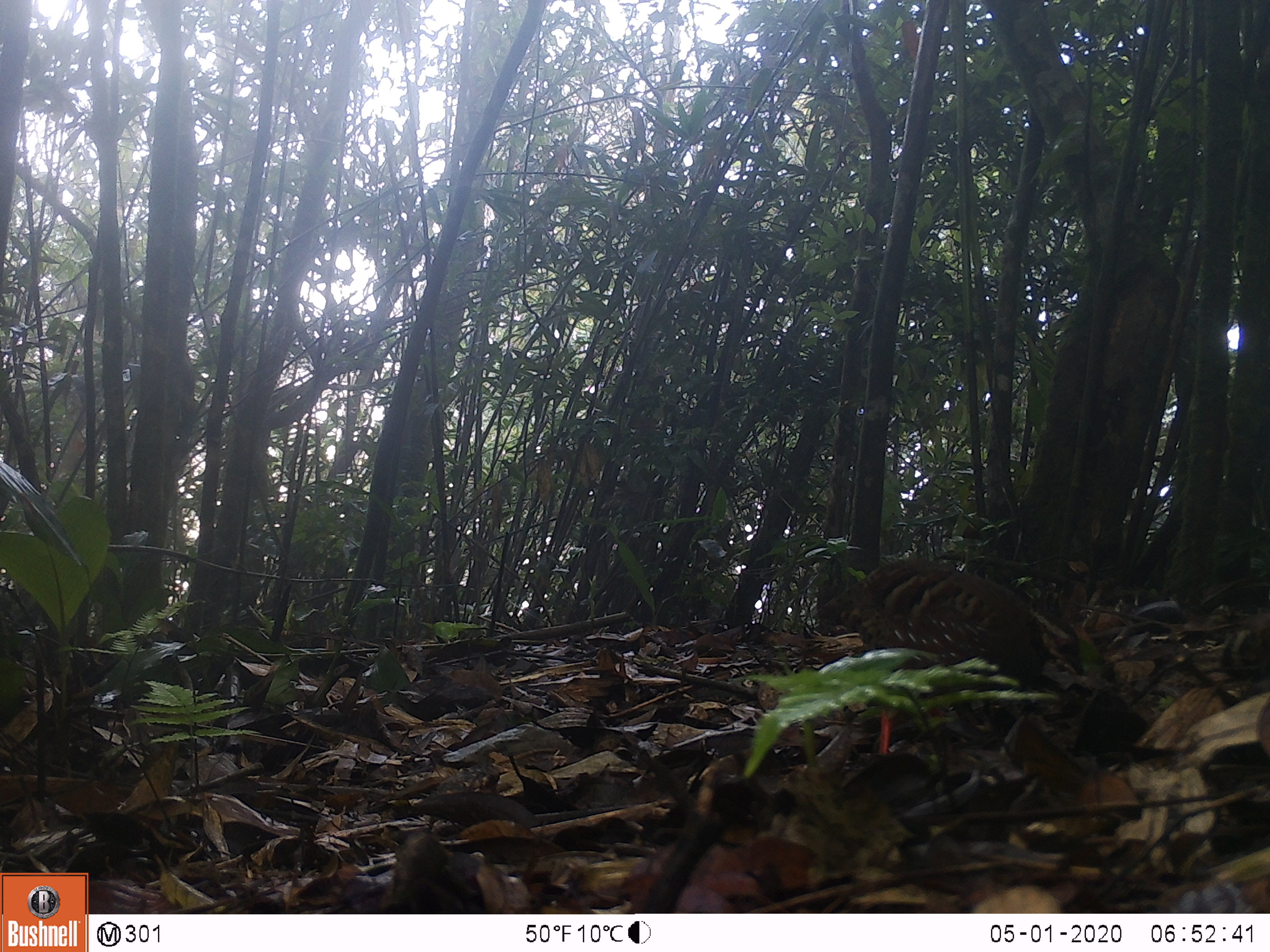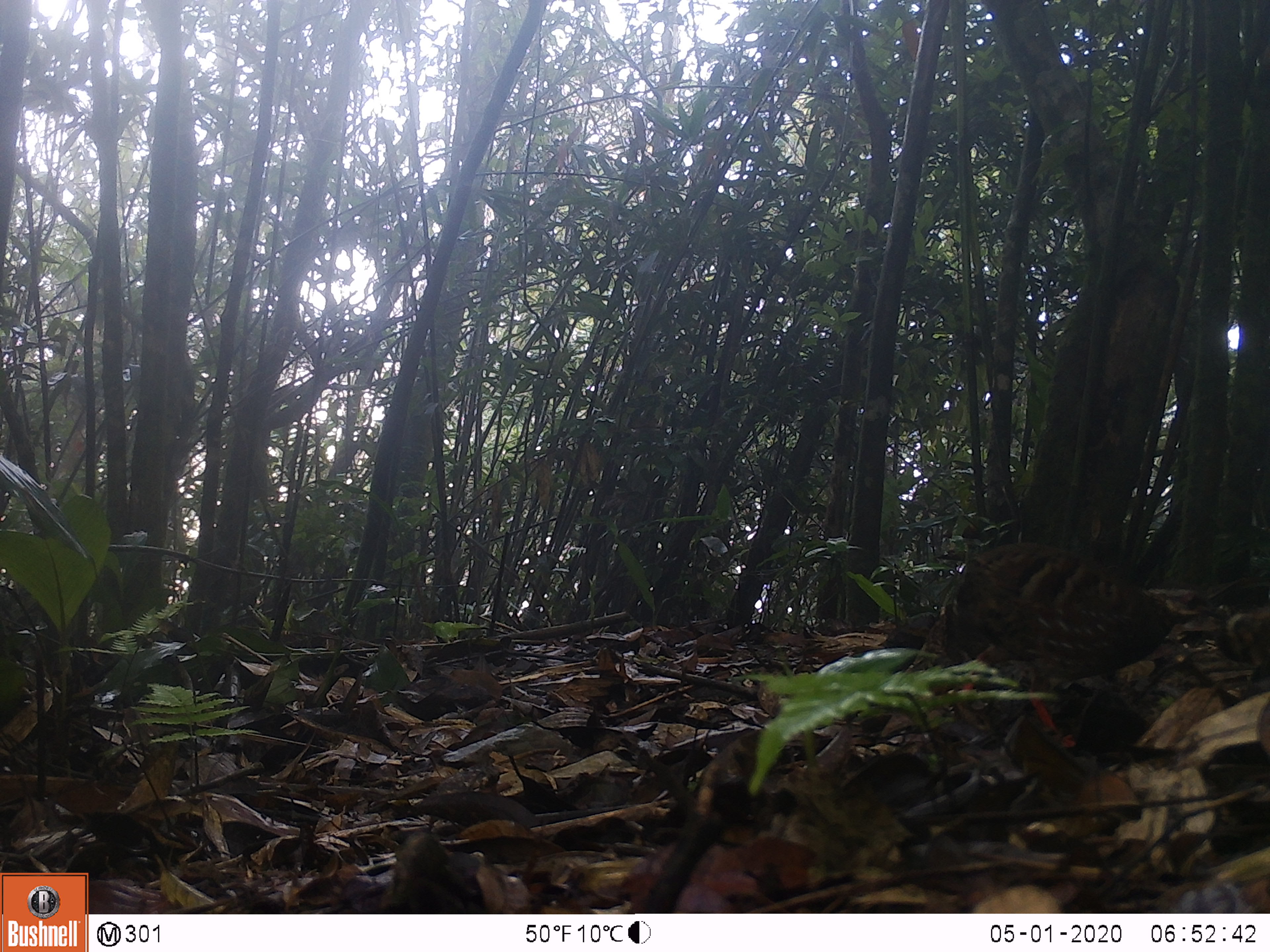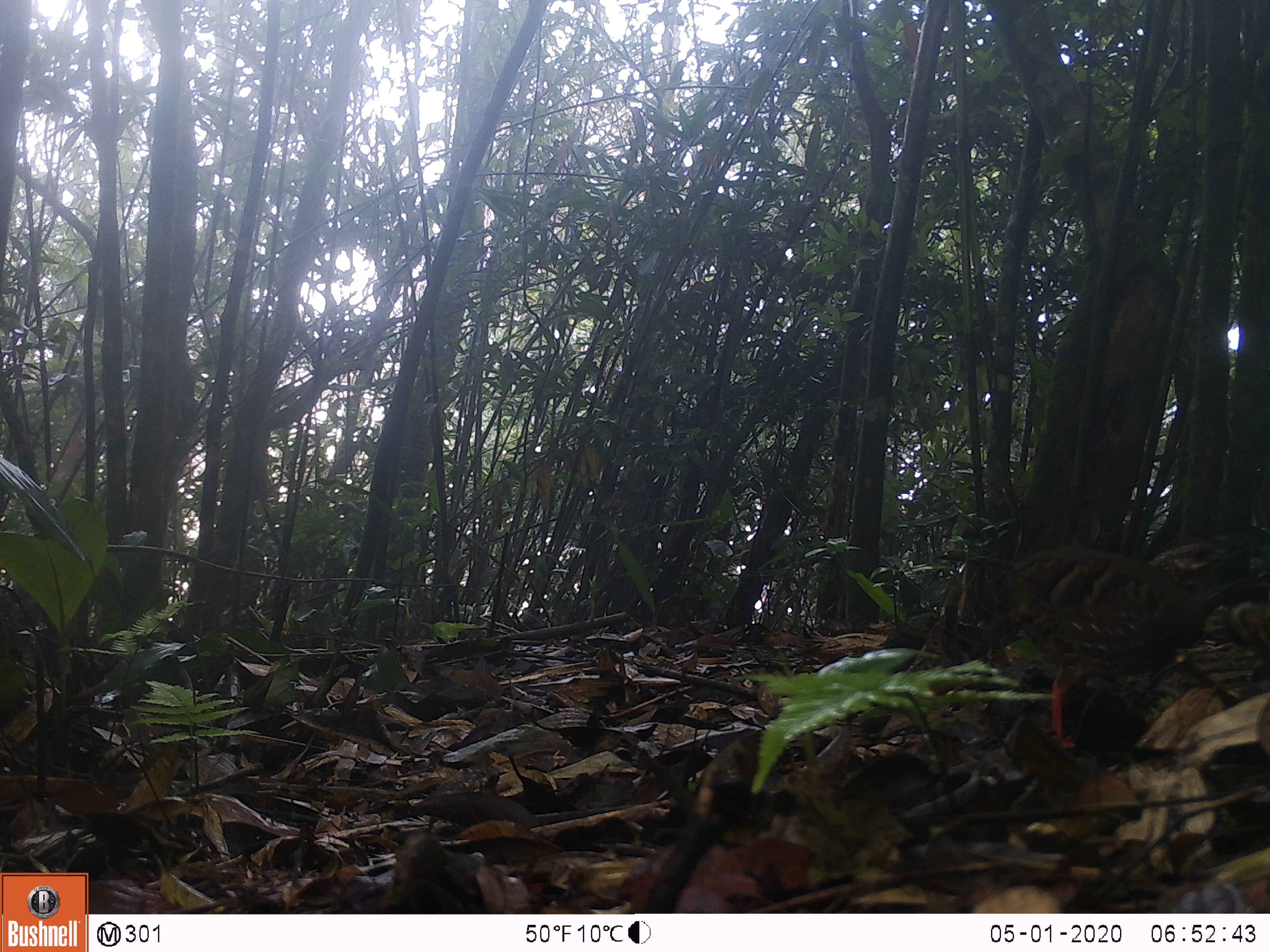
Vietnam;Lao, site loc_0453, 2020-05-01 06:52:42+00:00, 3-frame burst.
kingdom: Animalia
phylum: Chordata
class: Aves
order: Galliformes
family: Phasianidae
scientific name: Phasianidae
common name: partridge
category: unidentified partridge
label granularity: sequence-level